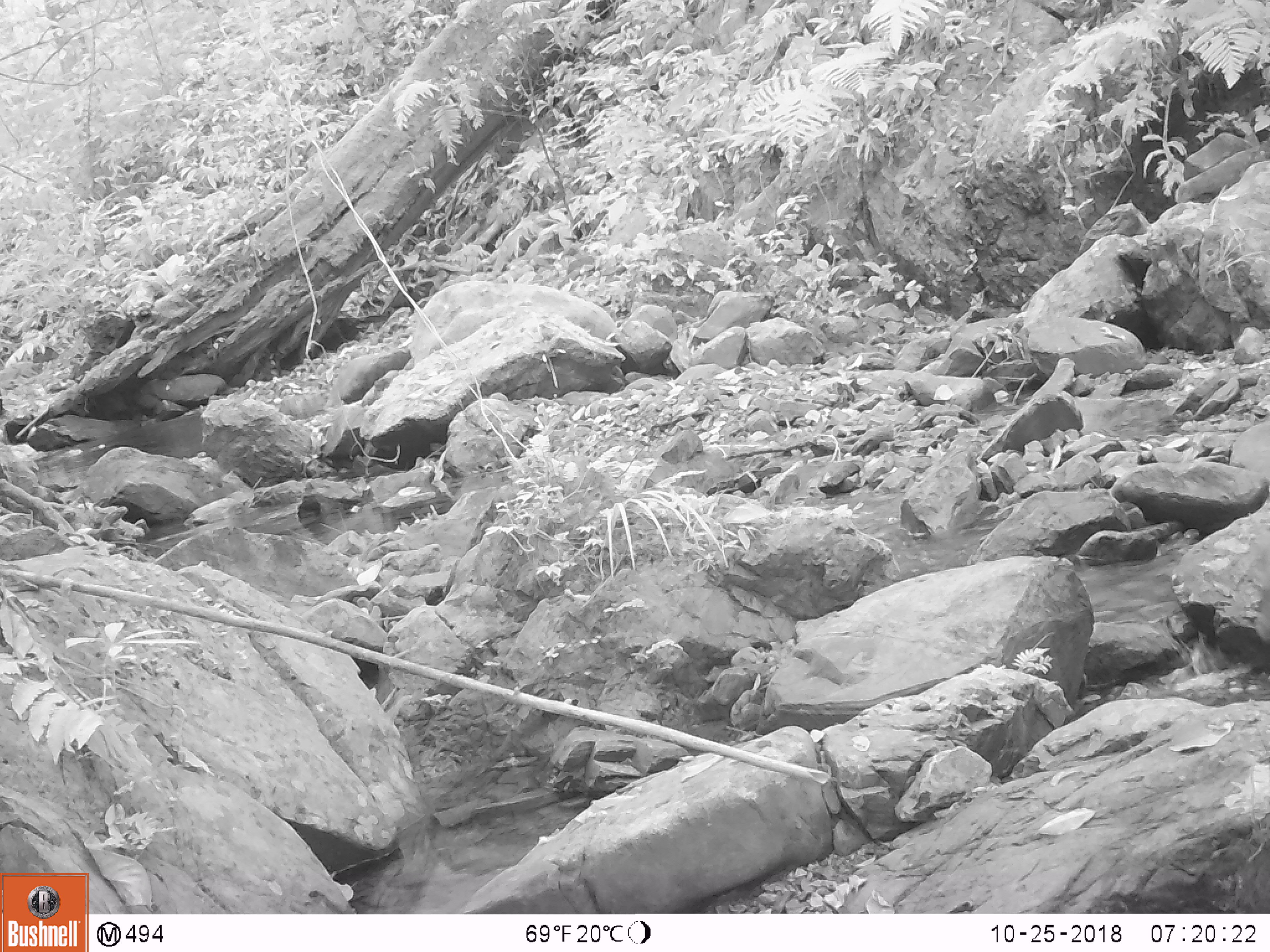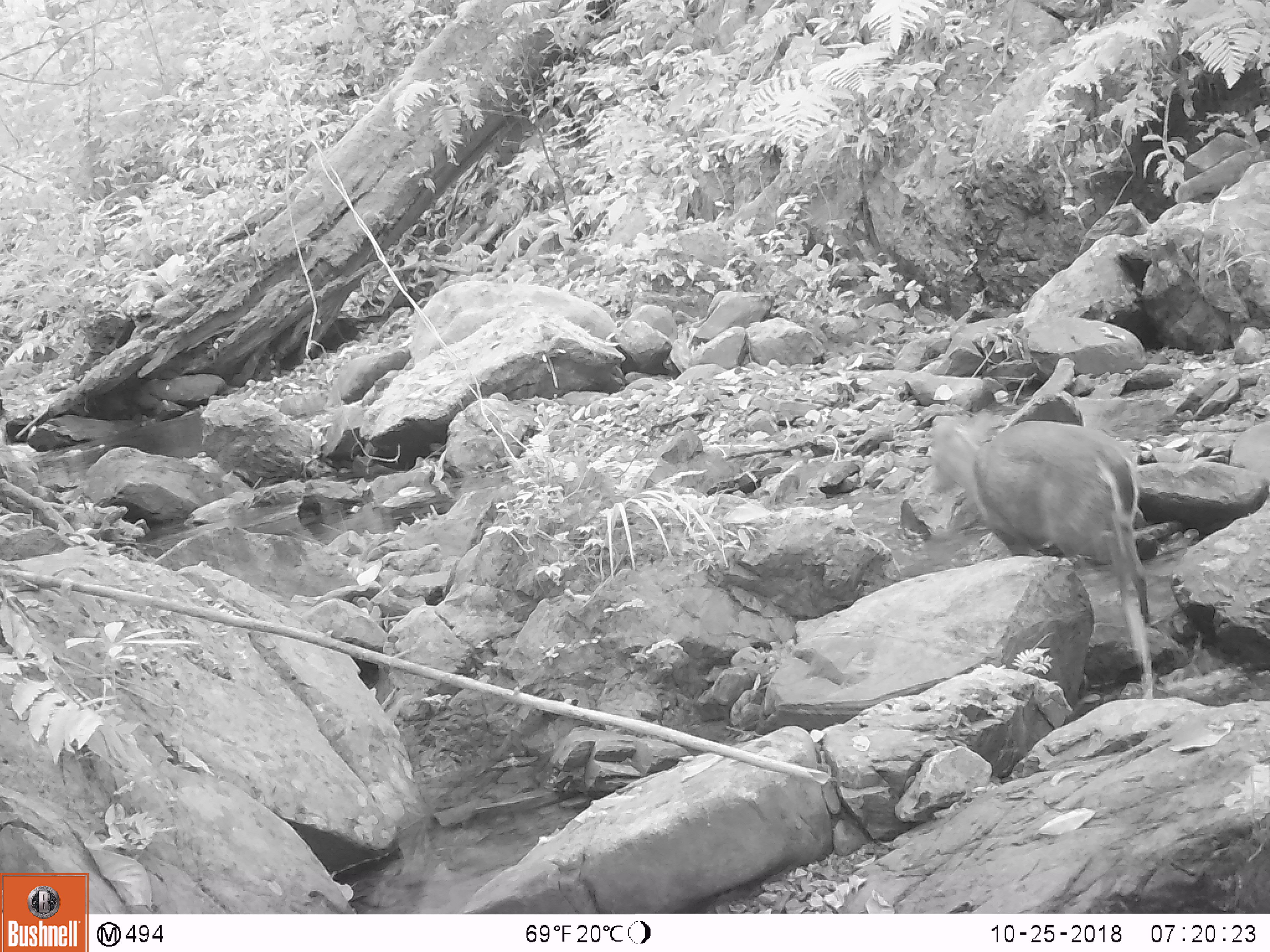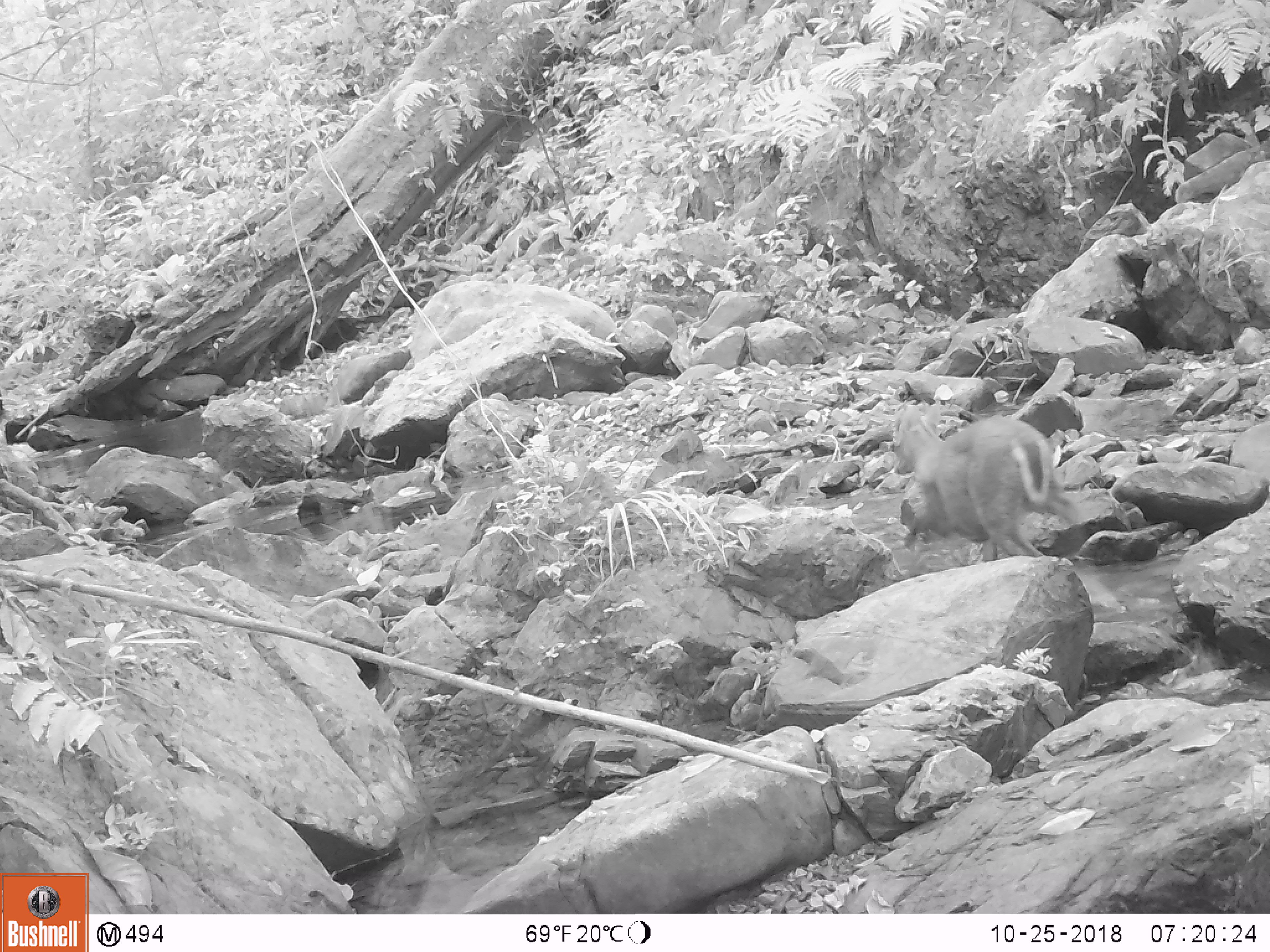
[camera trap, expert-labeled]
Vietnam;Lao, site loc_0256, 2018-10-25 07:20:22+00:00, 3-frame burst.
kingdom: Animalia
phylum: Chordata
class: Mammalia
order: Artiodactyla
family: Cervidae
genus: Muntiacus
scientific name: Muntiacus rooseveltorum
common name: roosevelt's muntjac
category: roosevelts muntjac group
Roosevelts muntjac group (roosevelt's muntjac) (Muntiacus rooseveltorum). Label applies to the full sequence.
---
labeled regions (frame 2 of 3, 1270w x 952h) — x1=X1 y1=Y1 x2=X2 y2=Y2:
roosevelts muntjac group: x1=928 y1=409 x2=1154 y2=700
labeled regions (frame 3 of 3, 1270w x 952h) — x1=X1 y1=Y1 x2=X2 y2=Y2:
roosevelts muntjac group: x1=891 y1=395 x2=1080 y2=562